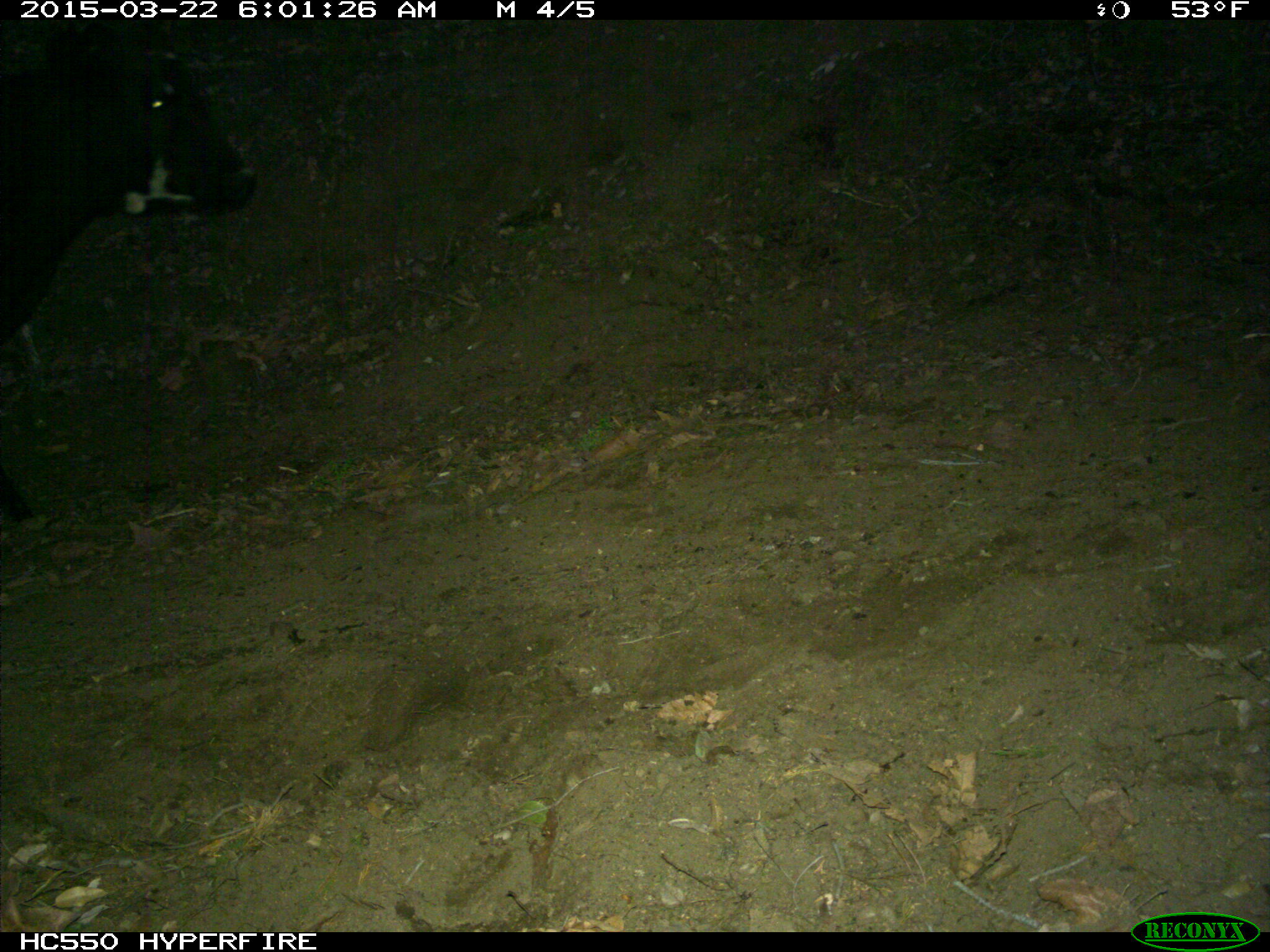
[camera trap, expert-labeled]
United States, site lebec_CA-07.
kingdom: Animalia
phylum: Chordata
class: Mammalia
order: Artiodactyla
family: Bovidae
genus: Bos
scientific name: Bos taurus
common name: domestic cow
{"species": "Bos taurus (domestic cow)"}